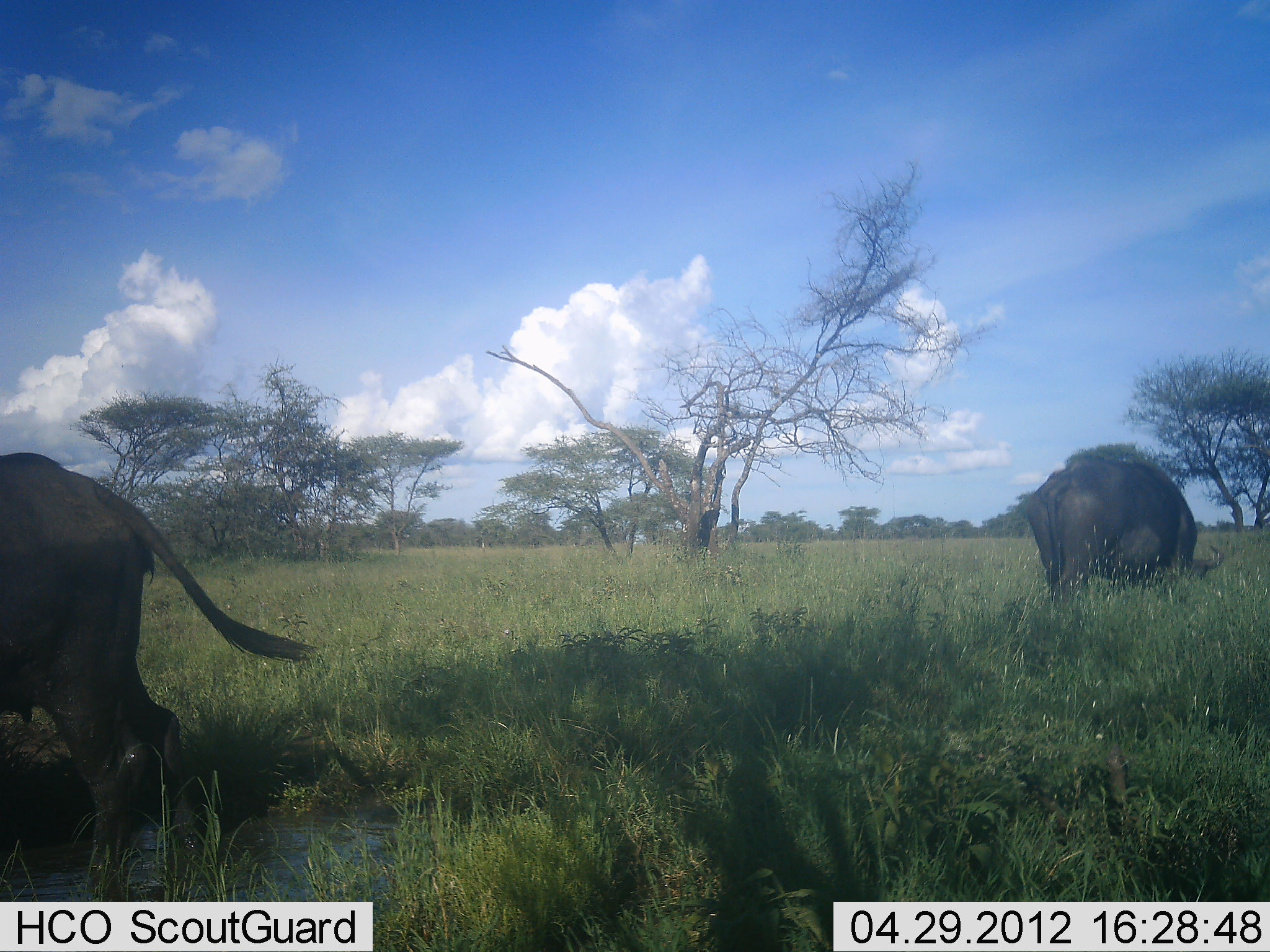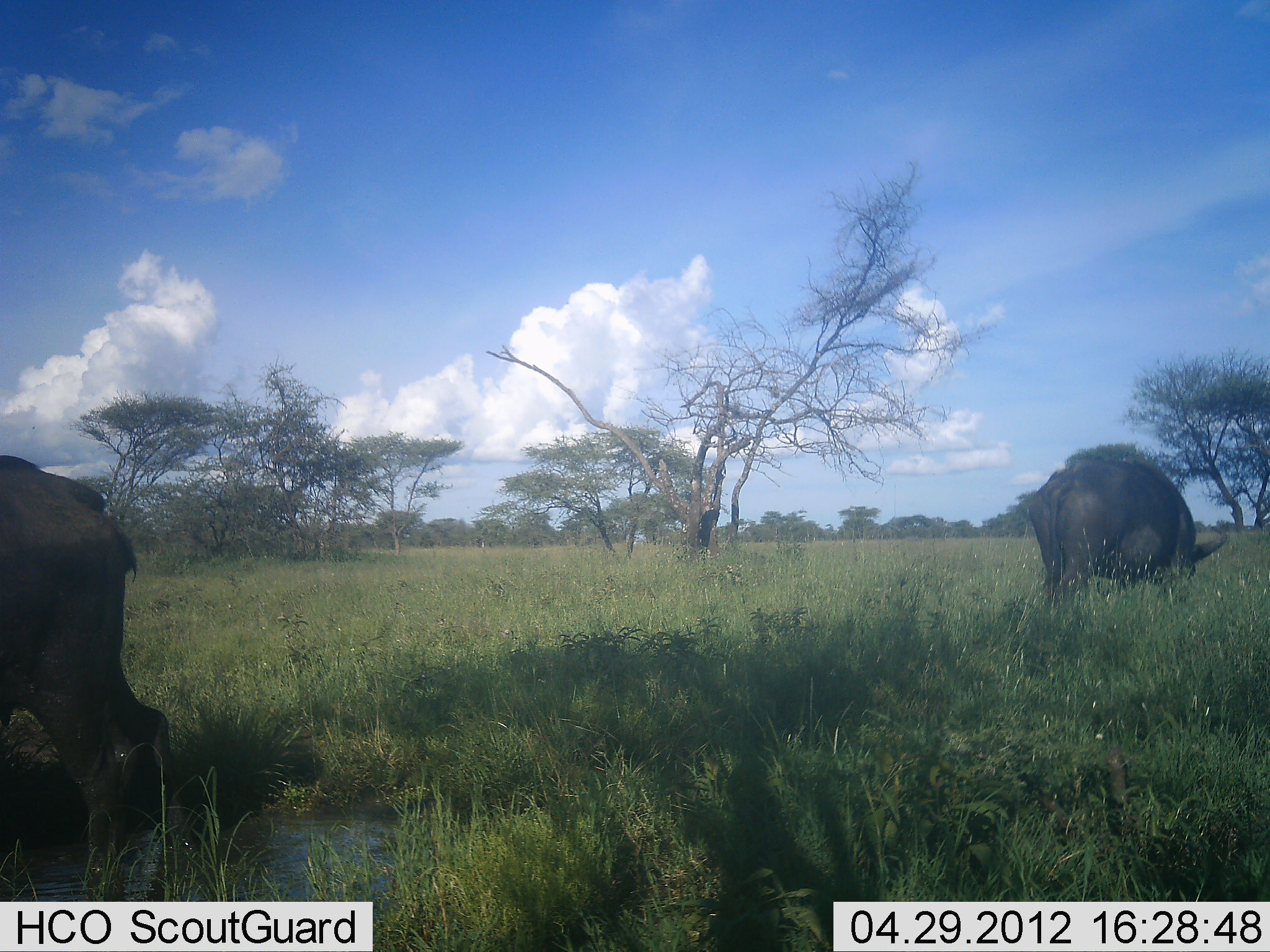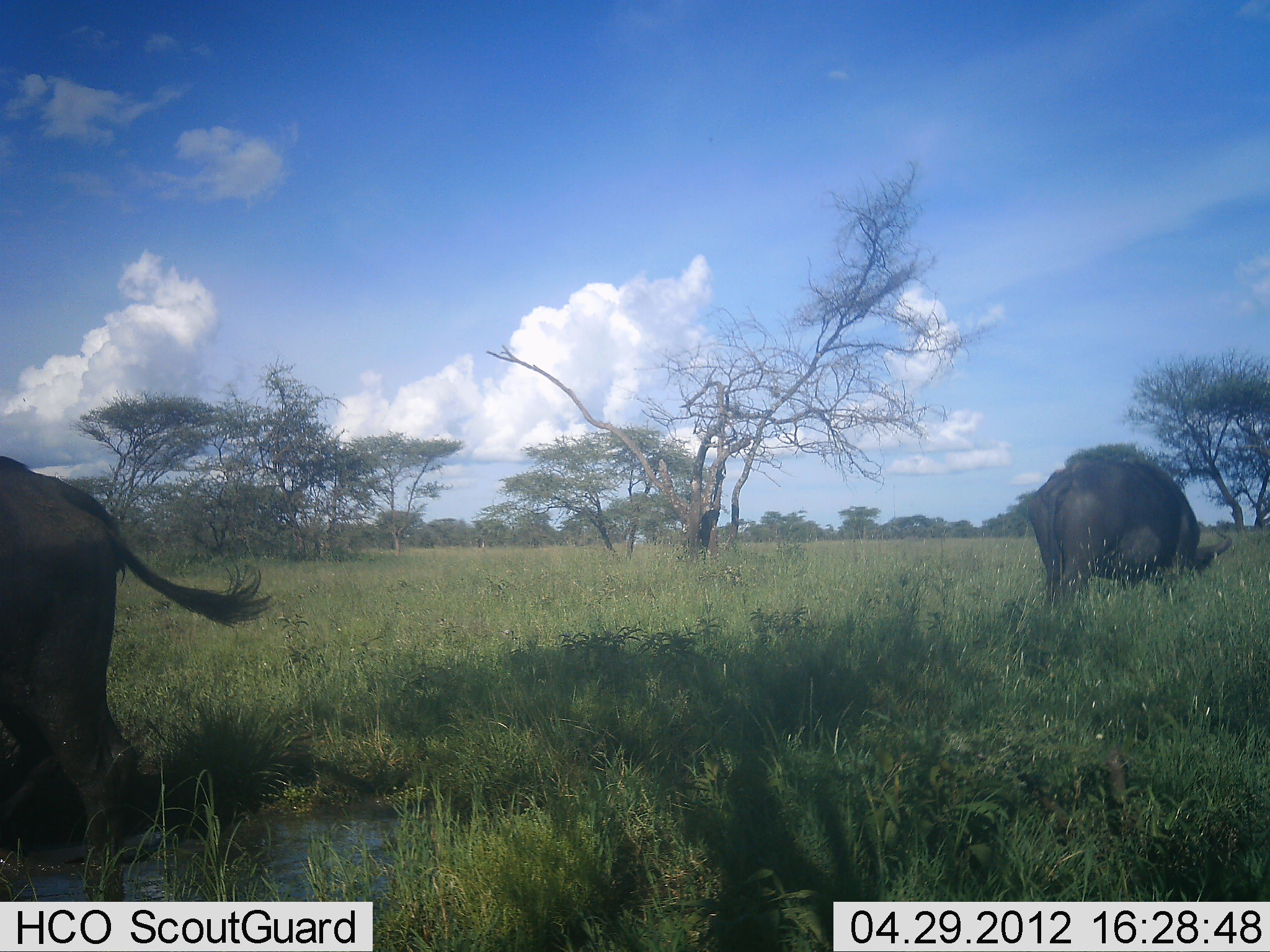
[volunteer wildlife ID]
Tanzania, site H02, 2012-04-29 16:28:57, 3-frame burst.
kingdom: Animalia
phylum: Chordata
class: Mammalia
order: Artiodactyla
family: Bovidae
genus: Syncerus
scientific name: Syncerus caffer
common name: cape buffalo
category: buffalo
Buffalo (cape buffalo) (Syncerus caffer), count 2. Behavior (volunteer vote fractions): standing 38%, resting 0%, moving 15%, interacting 0%. Young present (vote fraction): 0%. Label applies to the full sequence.